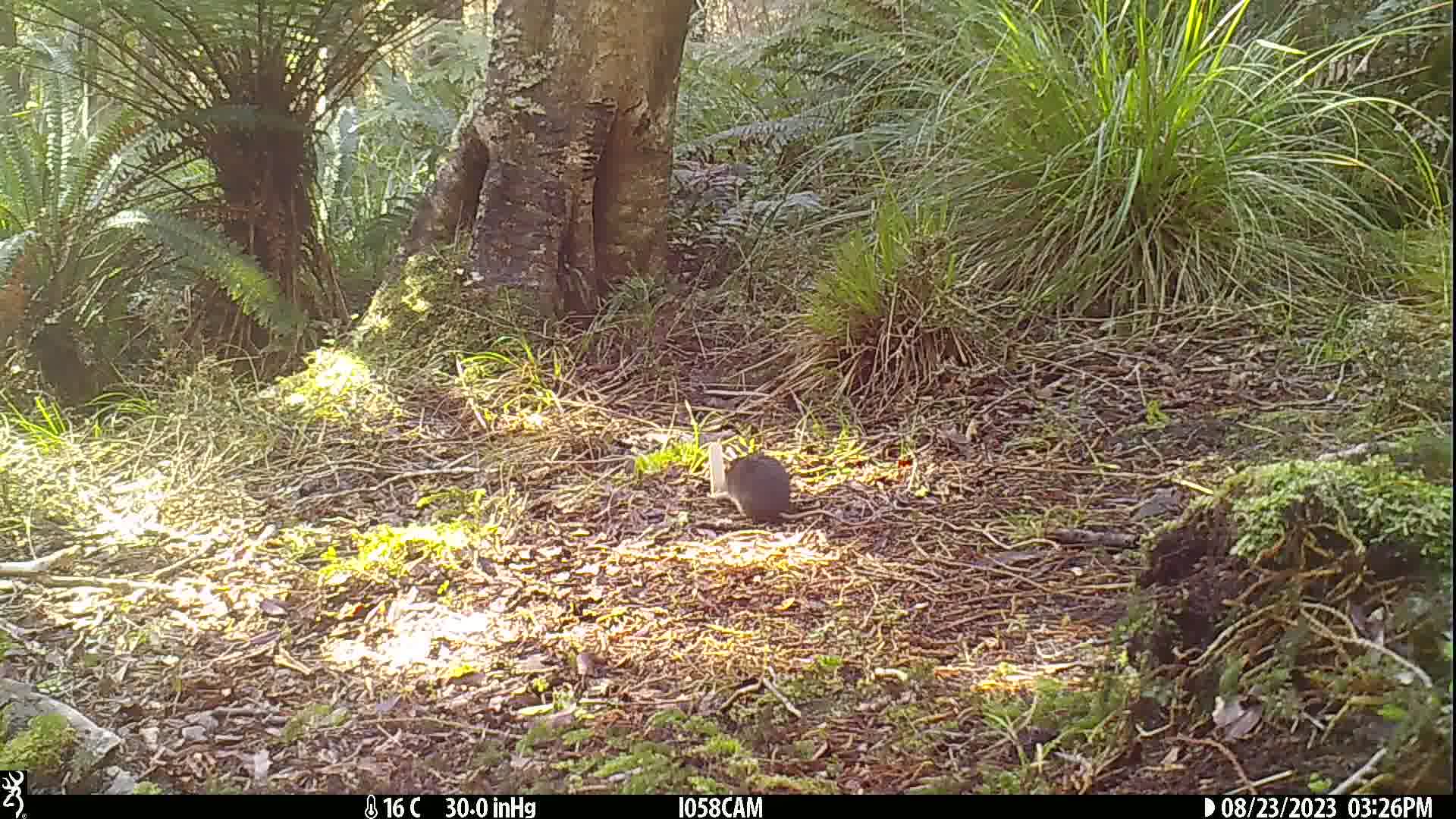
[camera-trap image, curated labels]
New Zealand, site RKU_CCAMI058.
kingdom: Animalia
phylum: Chordata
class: Mammalia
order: Rodentia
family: Muridae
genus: Rattus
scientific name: Rattus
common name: rat